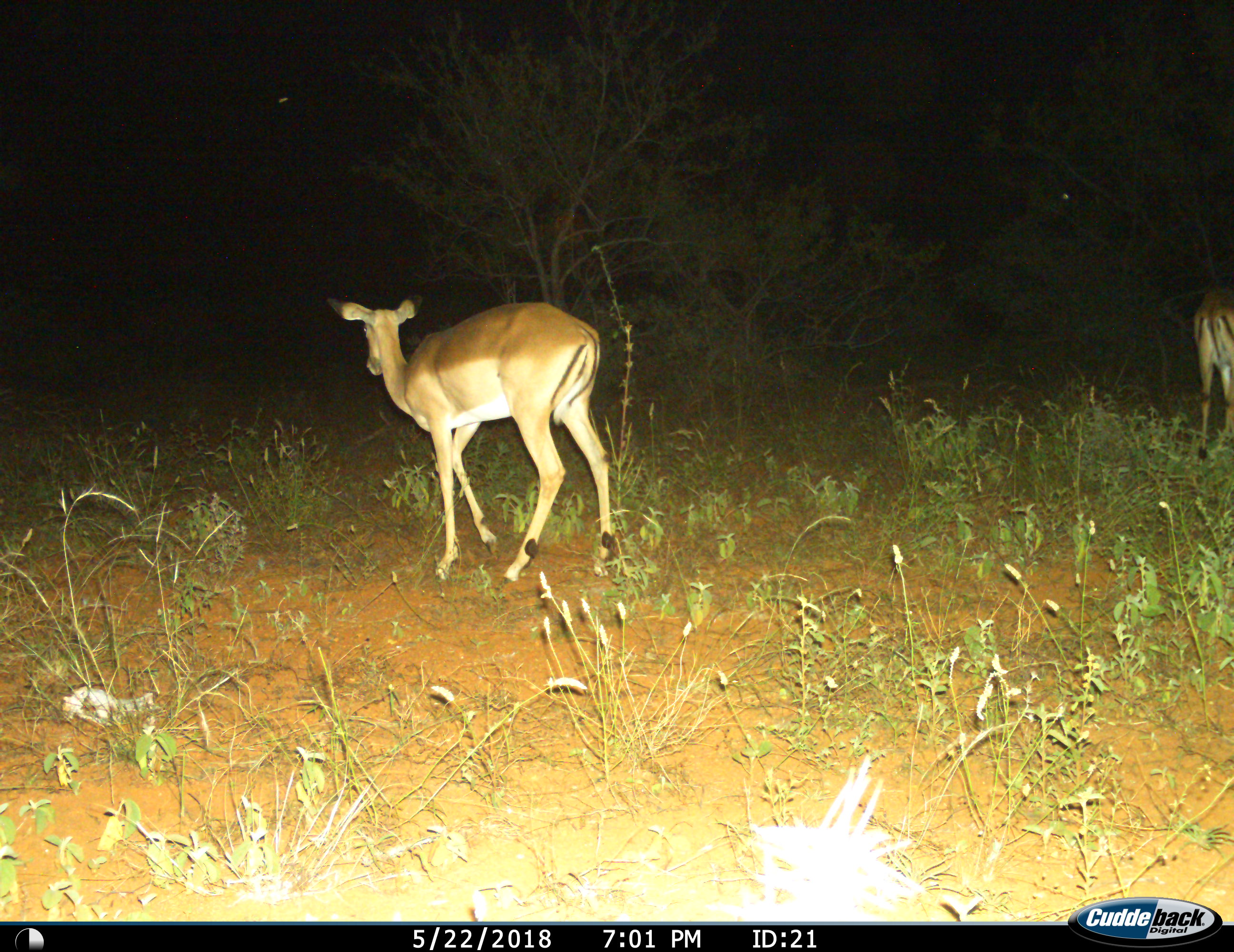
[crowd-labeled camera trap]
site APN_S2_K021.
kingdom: Animalia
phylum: Chordata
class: Mammalia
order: Artiodactyla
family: Bovidae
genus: Aepyceros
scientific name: Aepyceros melampus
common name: impala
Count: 2.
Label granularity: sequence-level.